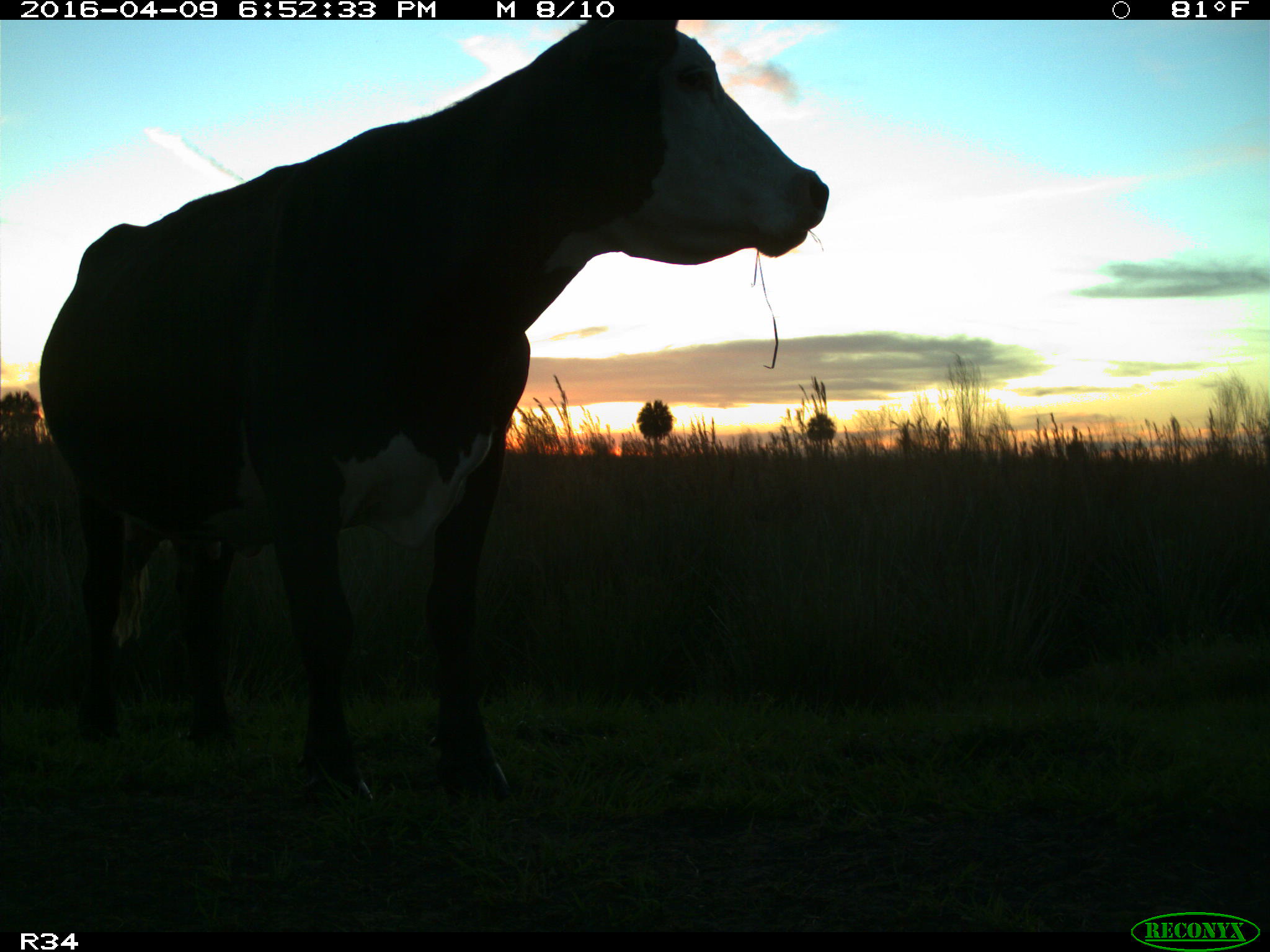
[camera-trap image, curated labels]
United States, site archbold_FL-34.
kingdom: Animalia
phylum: Chordata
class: Mammalia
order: Artiodactyla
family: Bovidae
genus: Bos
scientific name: Bos taurus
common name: domestic cow